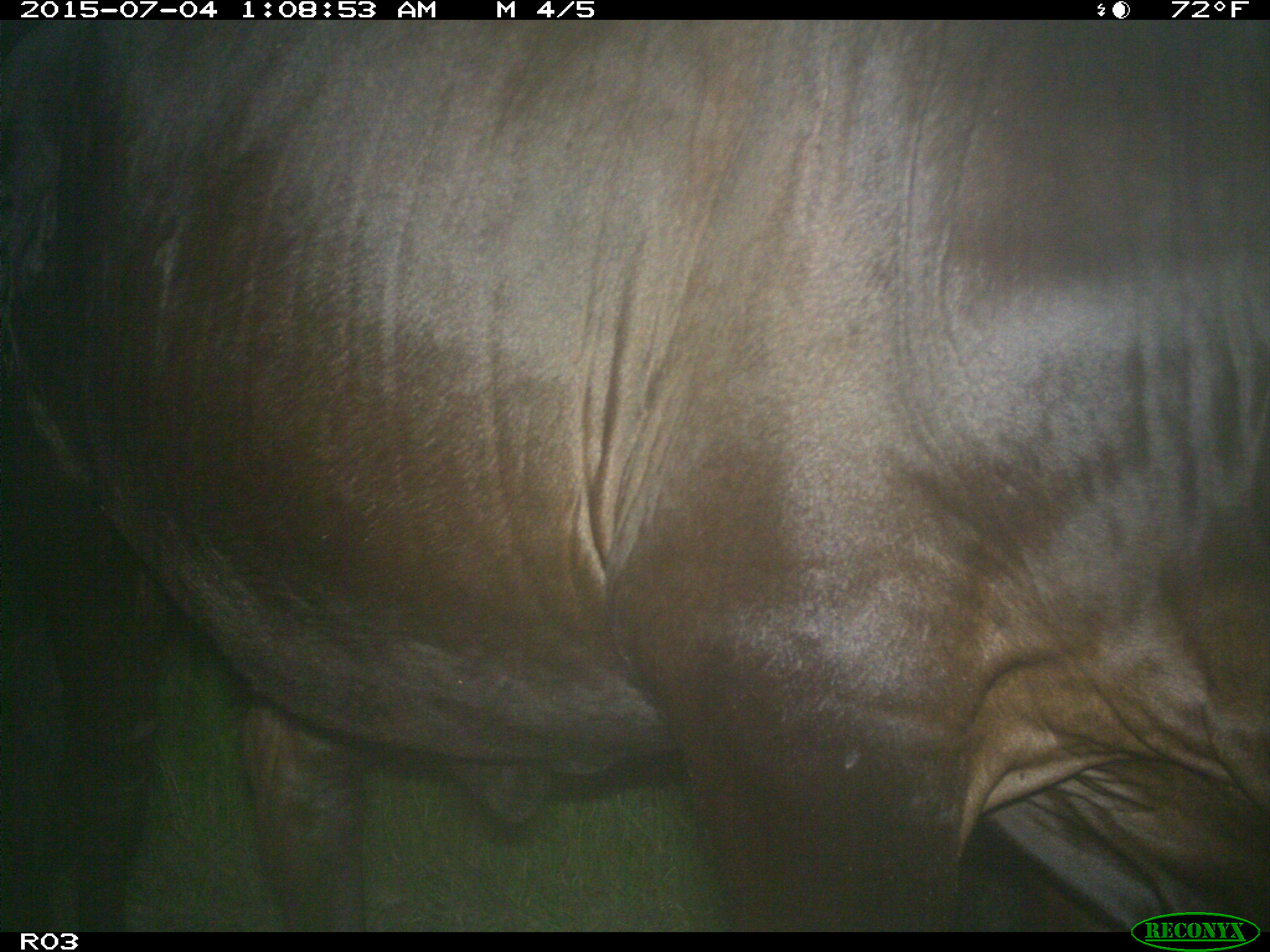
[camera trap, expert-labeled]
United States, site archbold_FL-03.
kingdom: Animalia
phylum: Chordata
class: Mammalia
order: Artiodactyla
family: Bovidae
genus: Bos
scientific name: Bos taurus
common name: domestic cow